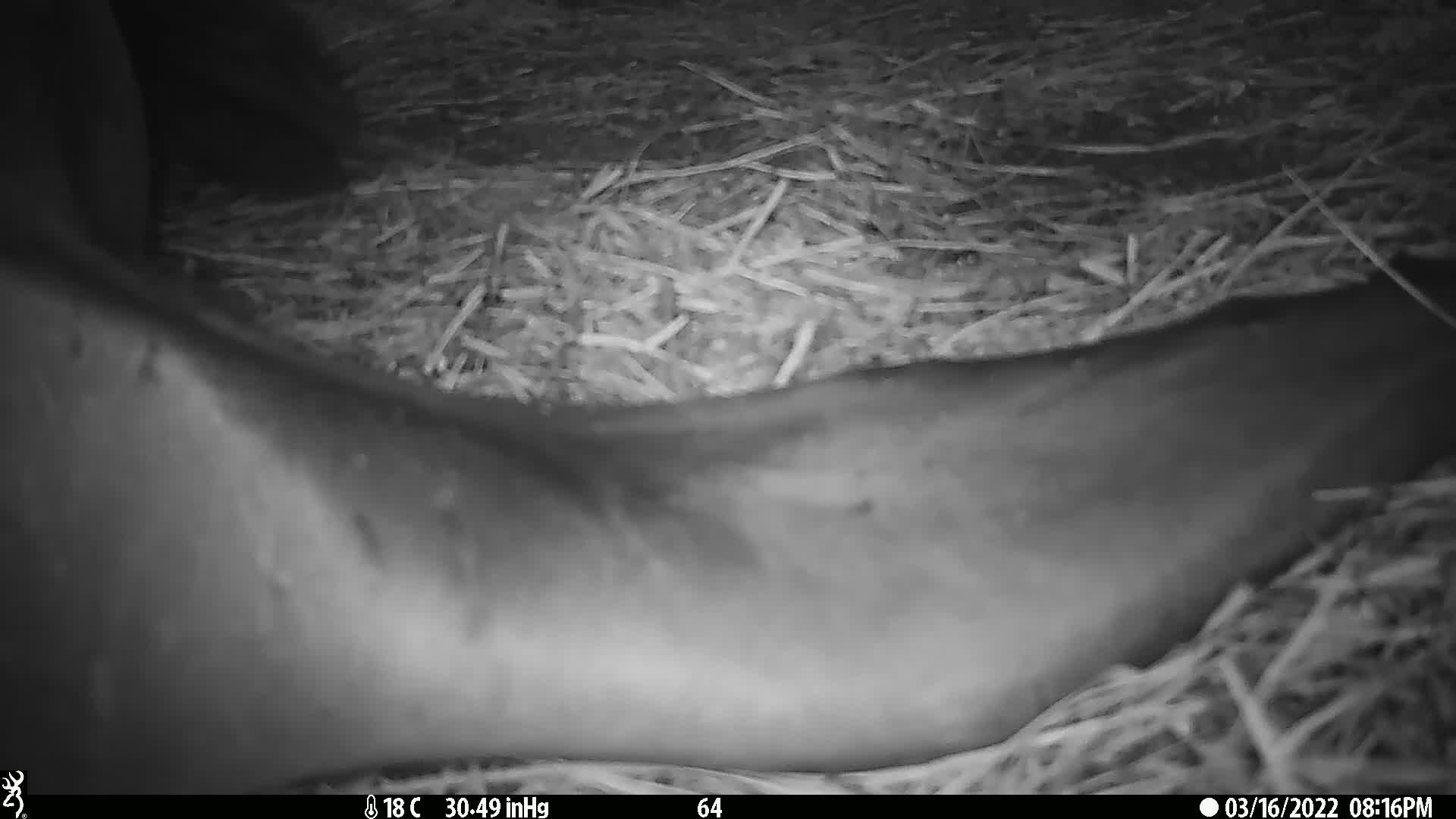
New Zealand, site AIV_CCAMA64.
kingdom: Animalia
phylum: Chordata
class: Mammalia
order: Carnivora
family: Otariidae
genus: Phocarctos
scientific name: Phocarctos hookeri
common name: new zealand sea lion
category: sealion